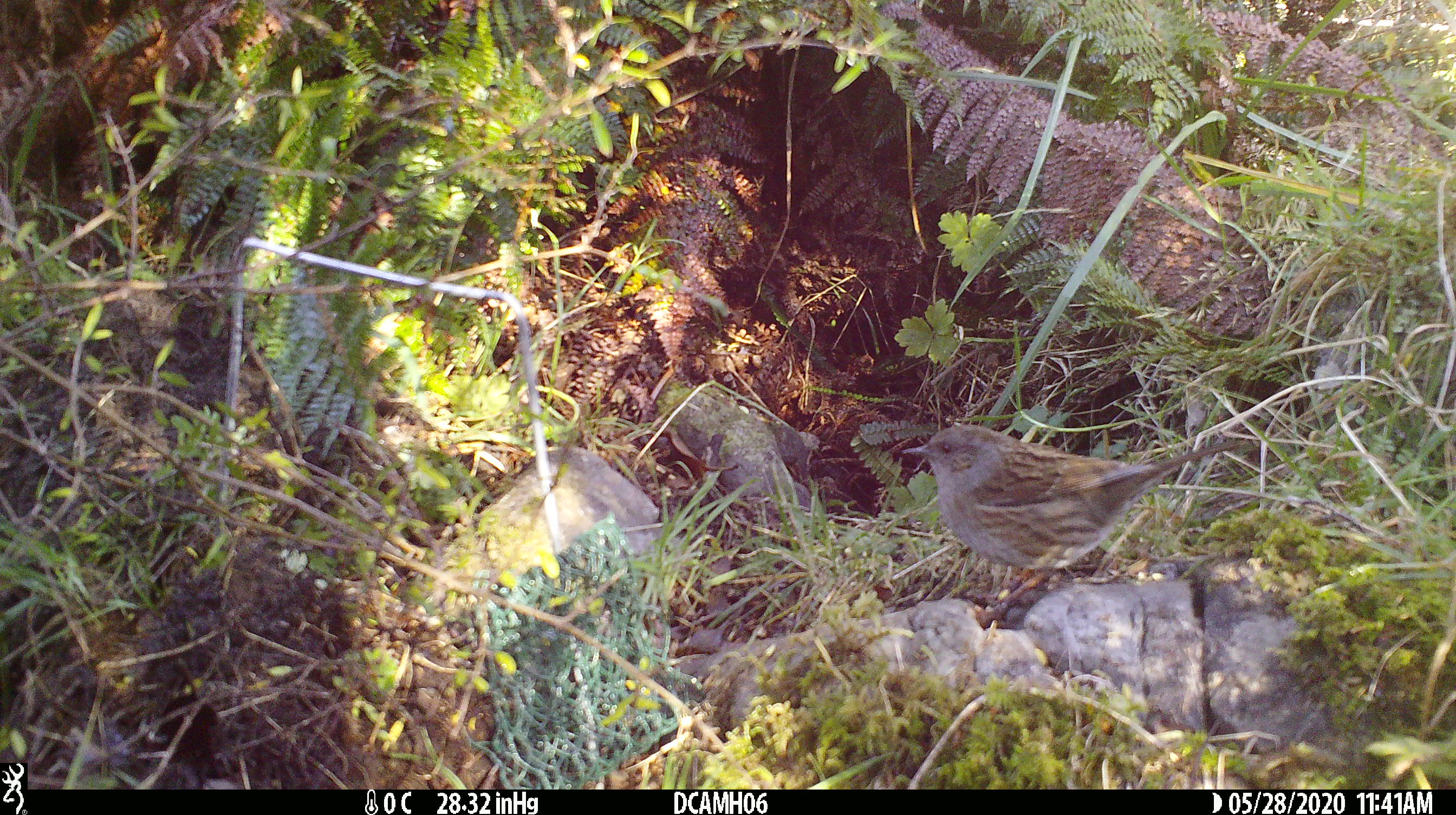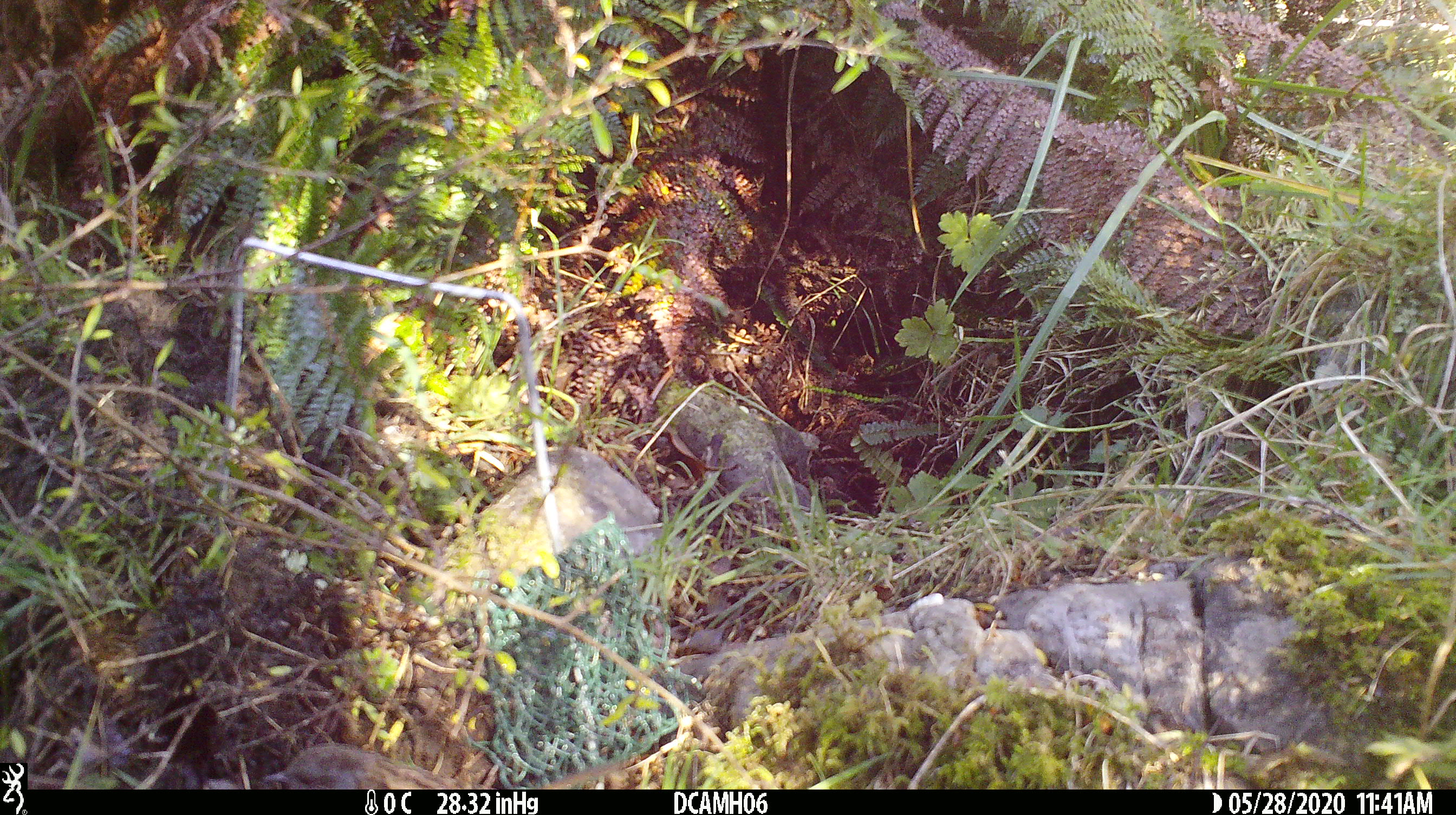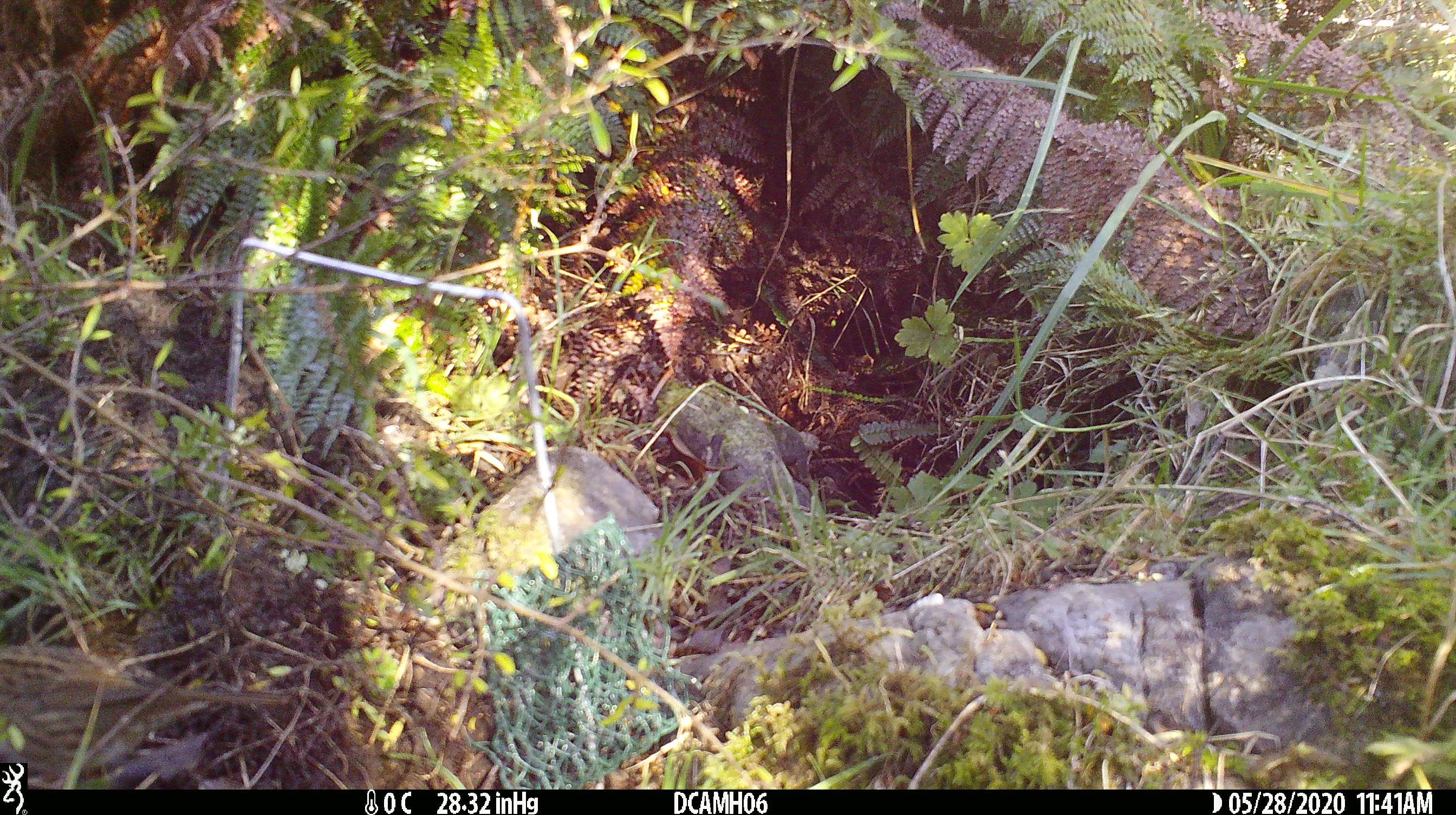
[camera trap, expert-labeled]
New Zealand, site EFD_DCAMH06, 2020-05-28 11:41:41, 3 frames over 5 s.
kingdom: Animalia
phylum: Chordata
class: Aves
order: Passeriformes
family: Prunellidae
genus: Prunella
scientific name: Prunella modularis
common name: dunnock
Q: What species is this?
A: Dunnock (Prunella modularis).